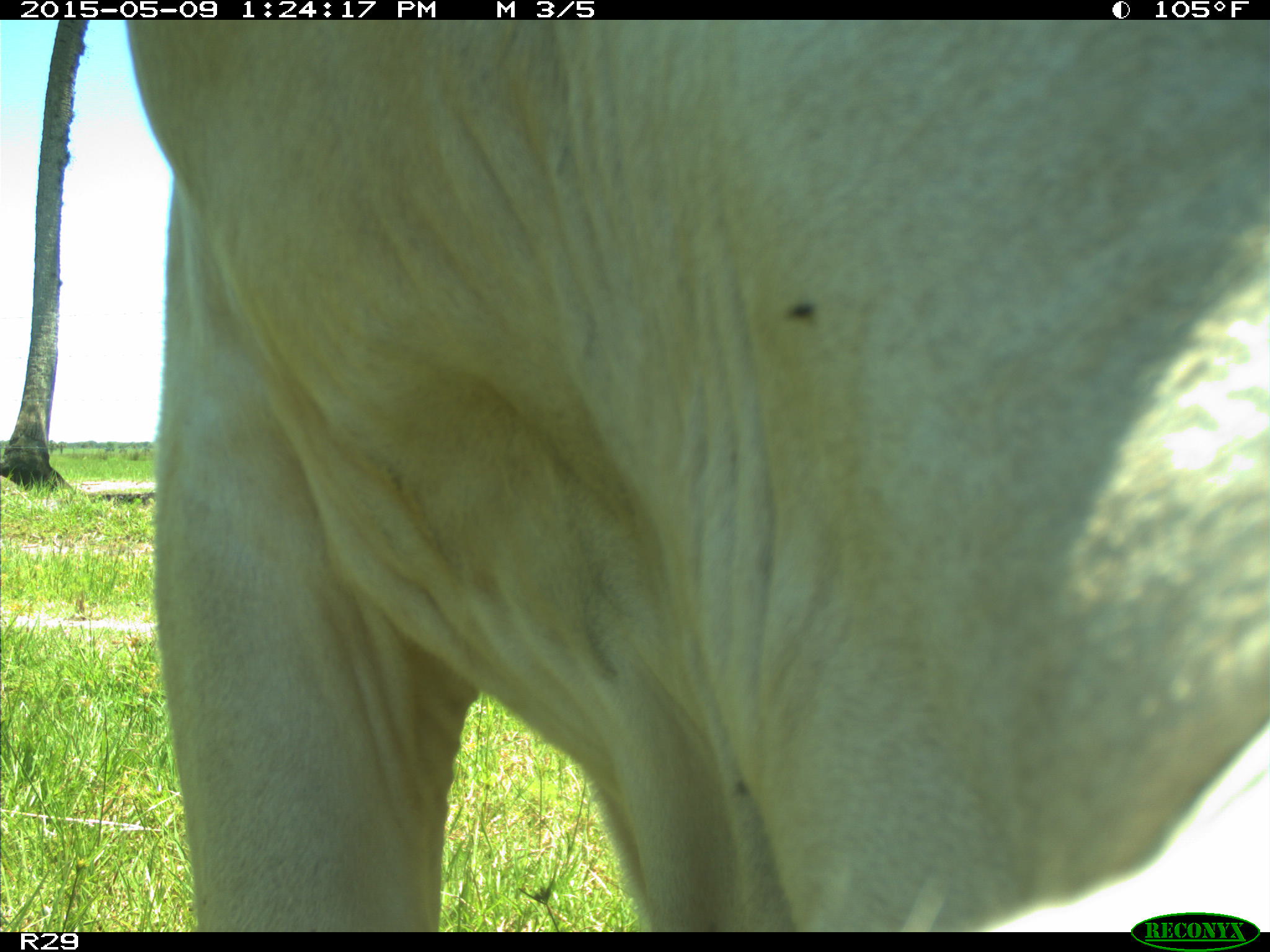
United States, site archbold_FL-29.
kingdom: Animalia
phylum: Chordata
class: Mammalia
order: Artiodactyla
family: Bovidae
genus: Bos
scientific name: Bos taurus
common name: domestic cow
Bos taurus (domestic cow).